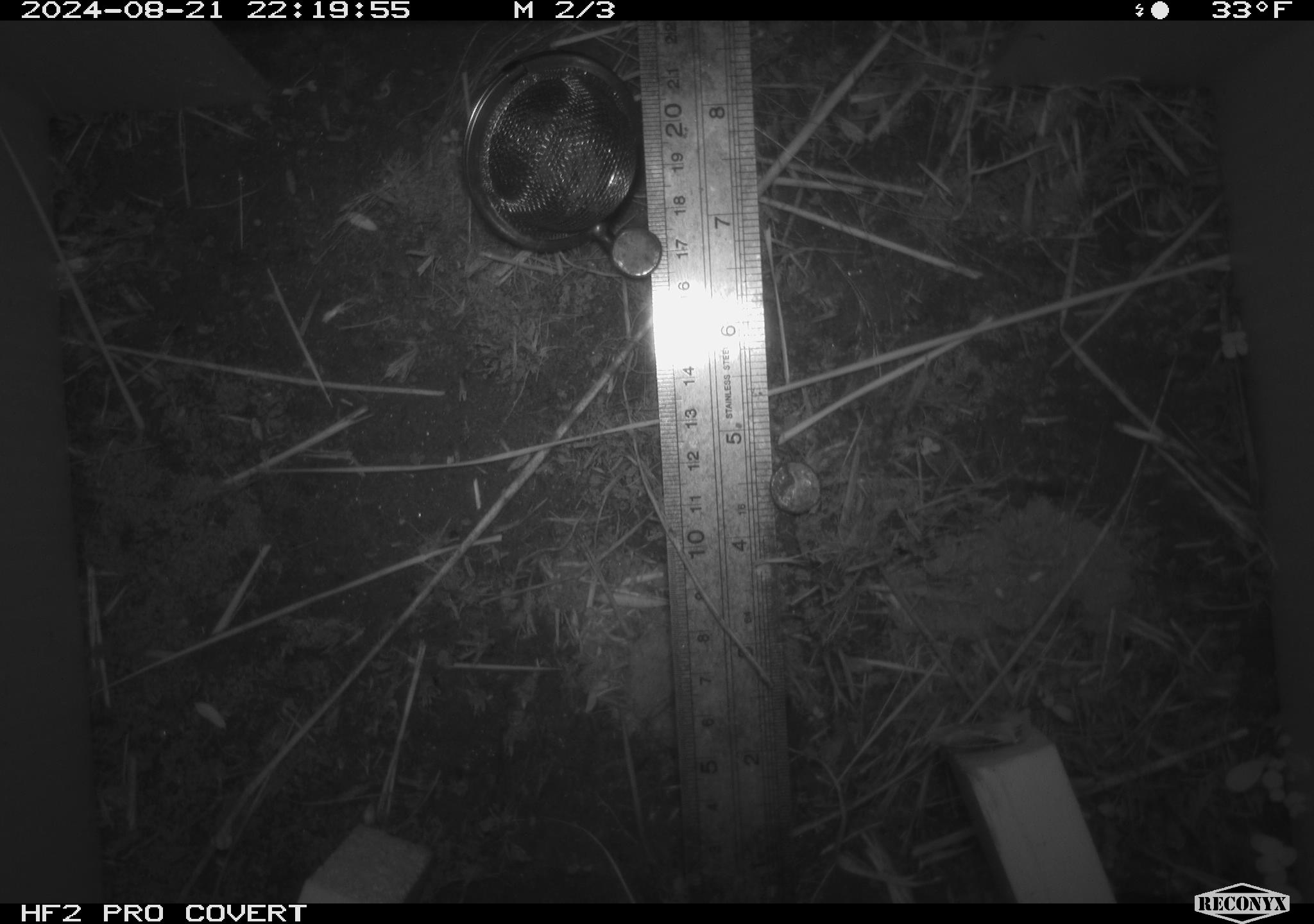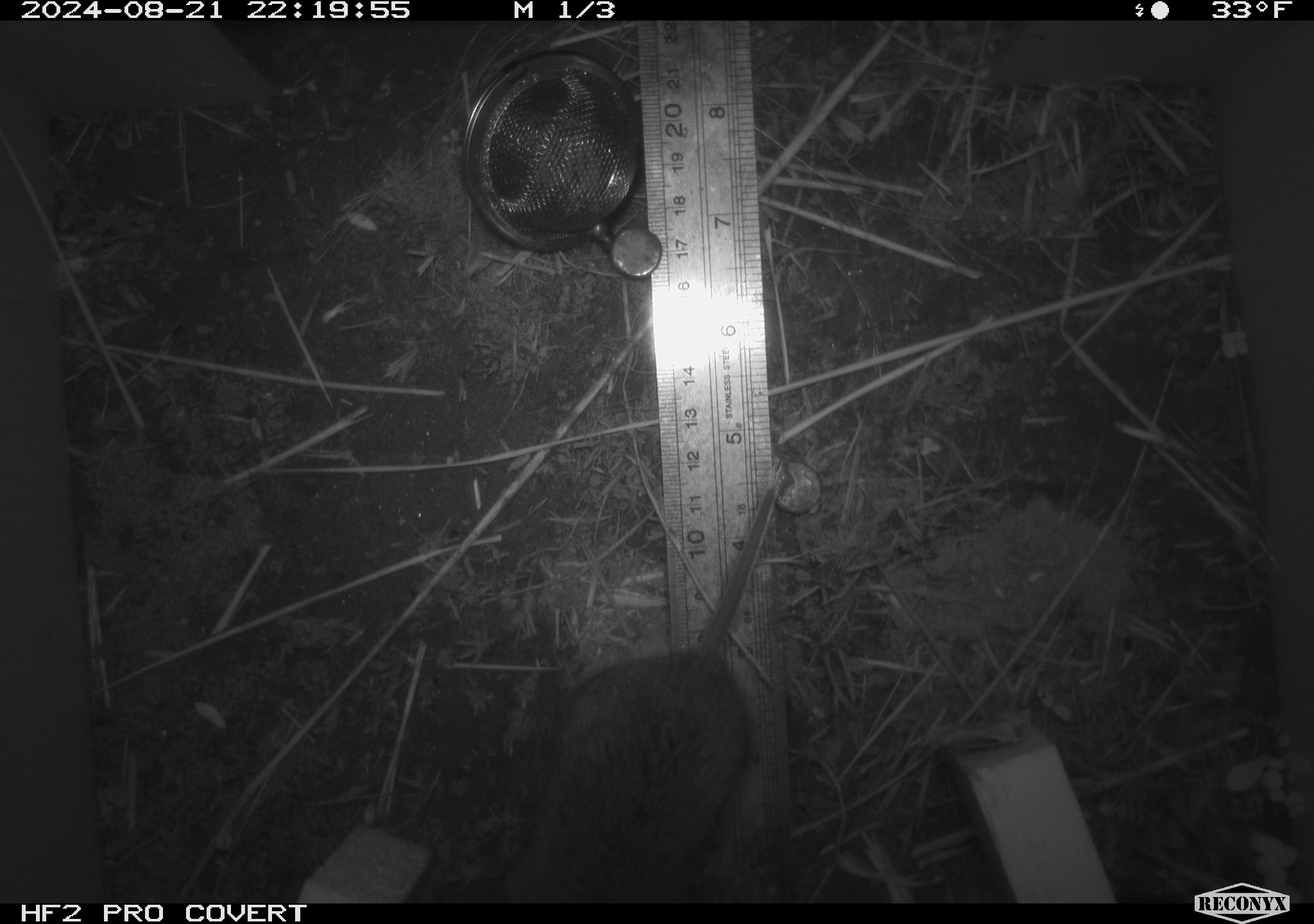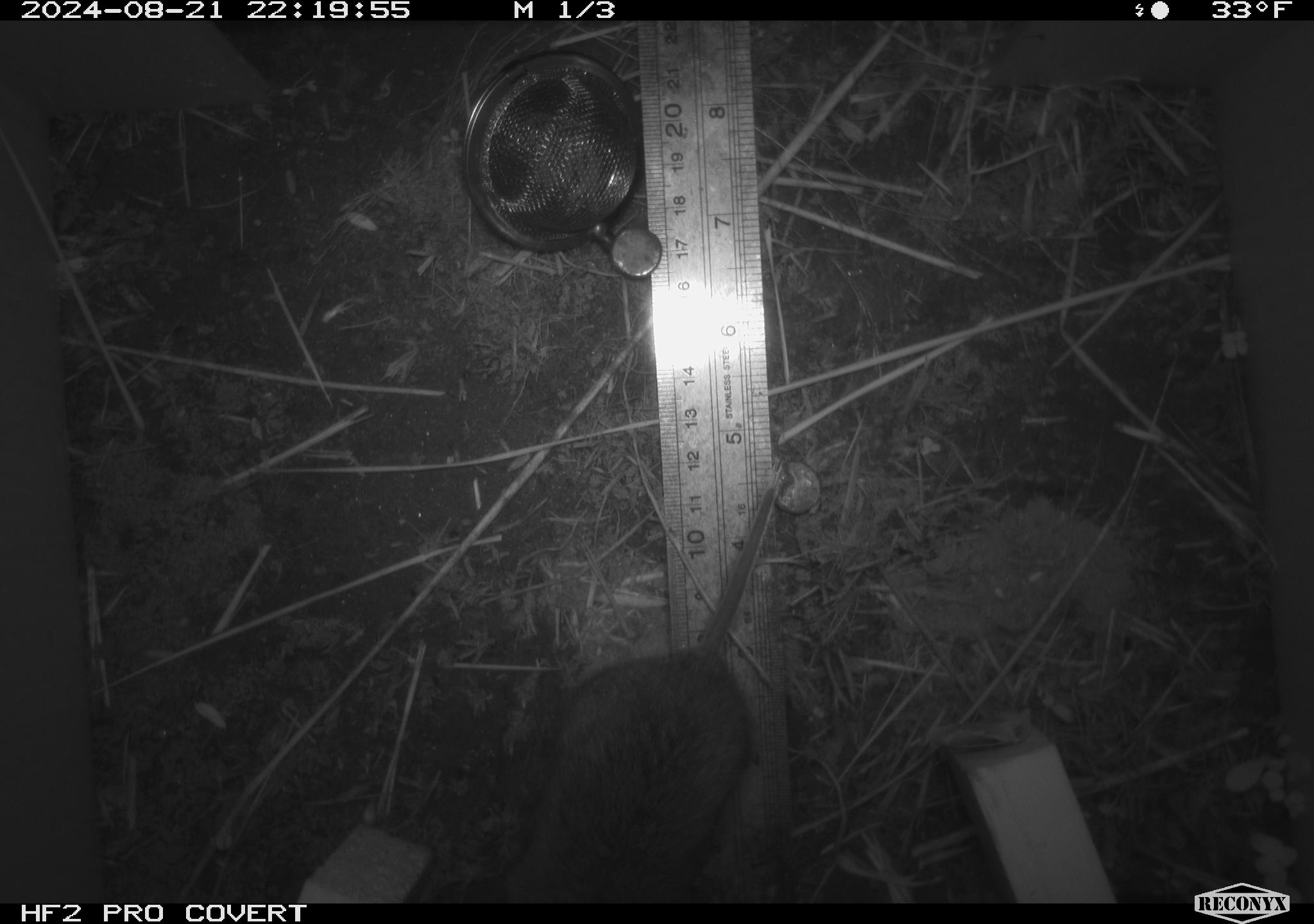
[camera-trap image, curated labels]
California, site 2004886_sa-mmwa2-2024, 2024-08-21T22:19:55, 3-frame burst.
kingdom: Animalia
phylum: Chordata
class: Mammalia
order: Rodentia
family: Cricetidae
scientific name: Arvicolinae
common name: voles, lemmings, and muskrats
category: arvicolinae subfamily